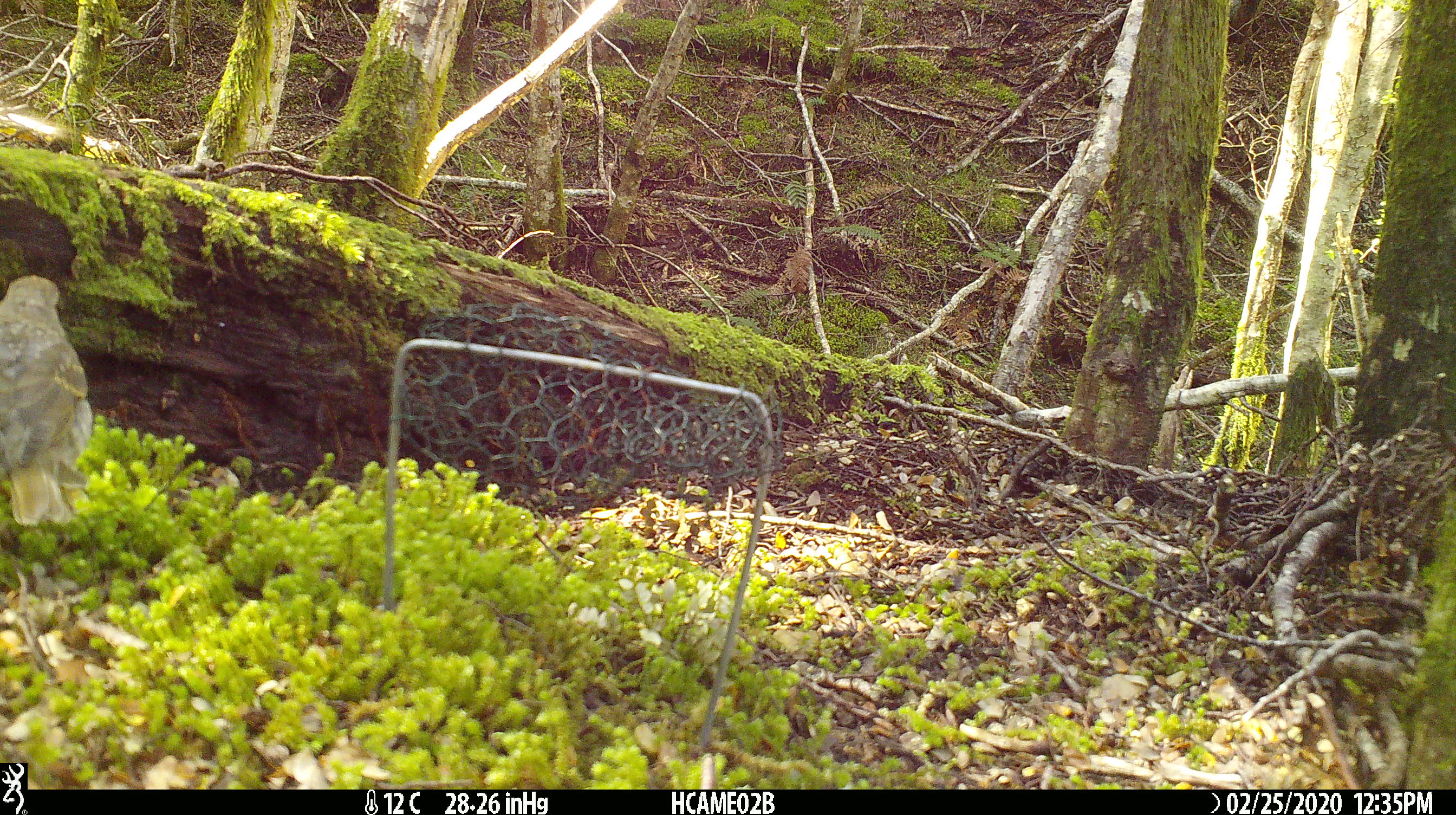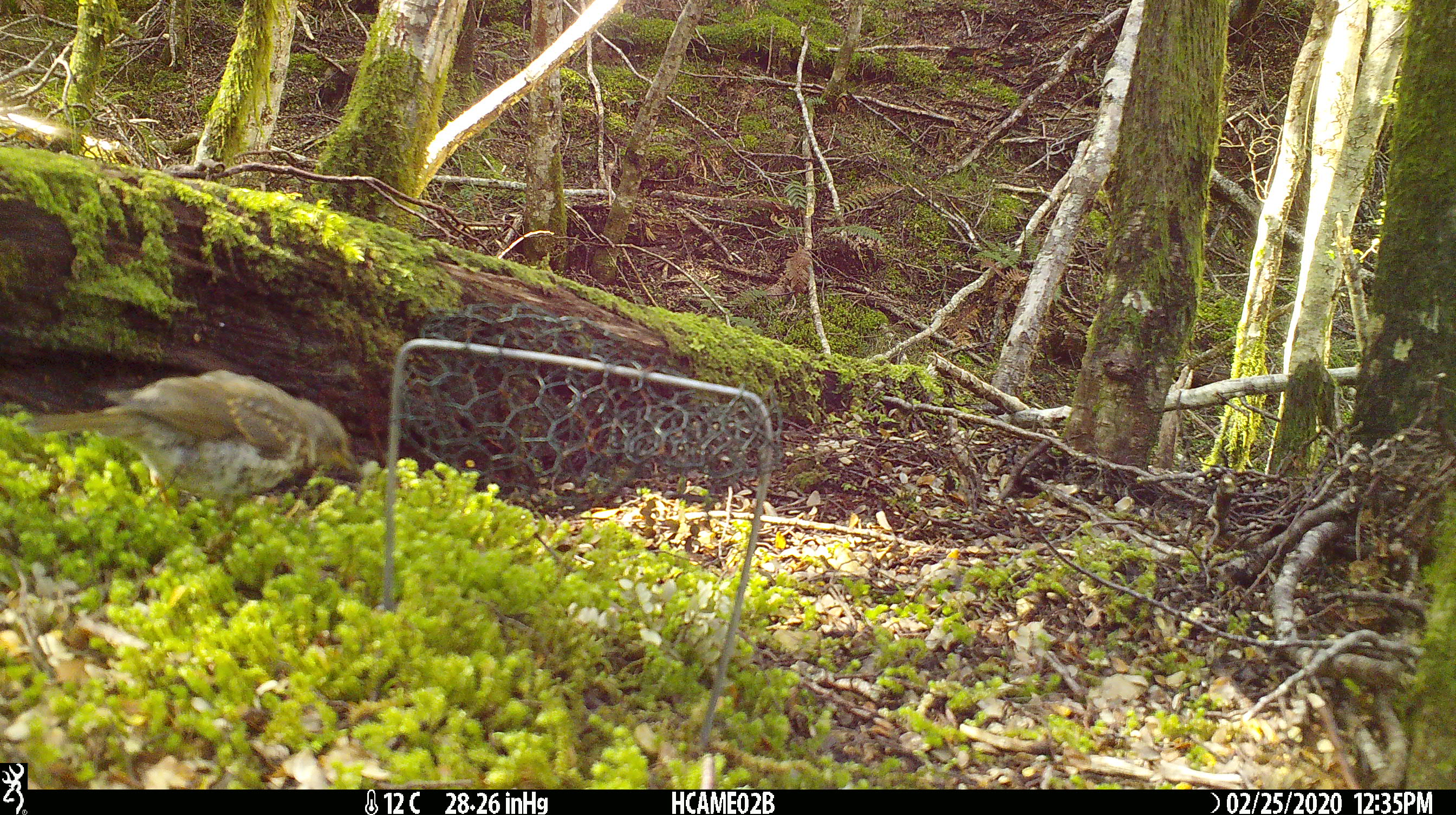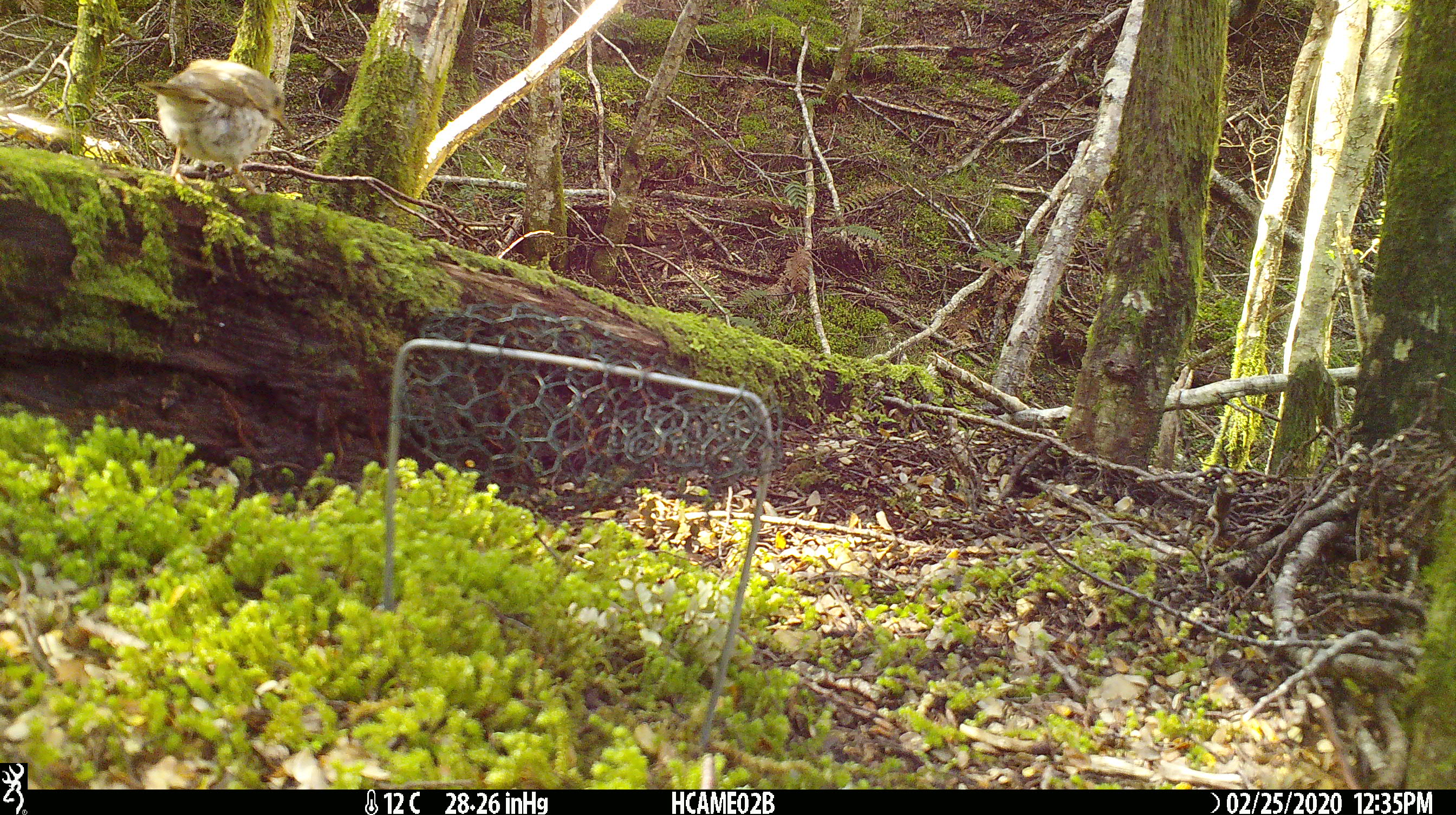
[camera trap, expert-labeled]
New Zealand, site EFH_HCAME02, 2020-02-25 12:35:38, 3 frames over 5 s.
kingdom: Animalia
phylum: Chordata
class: Aves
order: Passeriformes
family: Turdidae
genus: Turdus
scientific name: Turdus philomelos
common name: song thrush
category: thrush